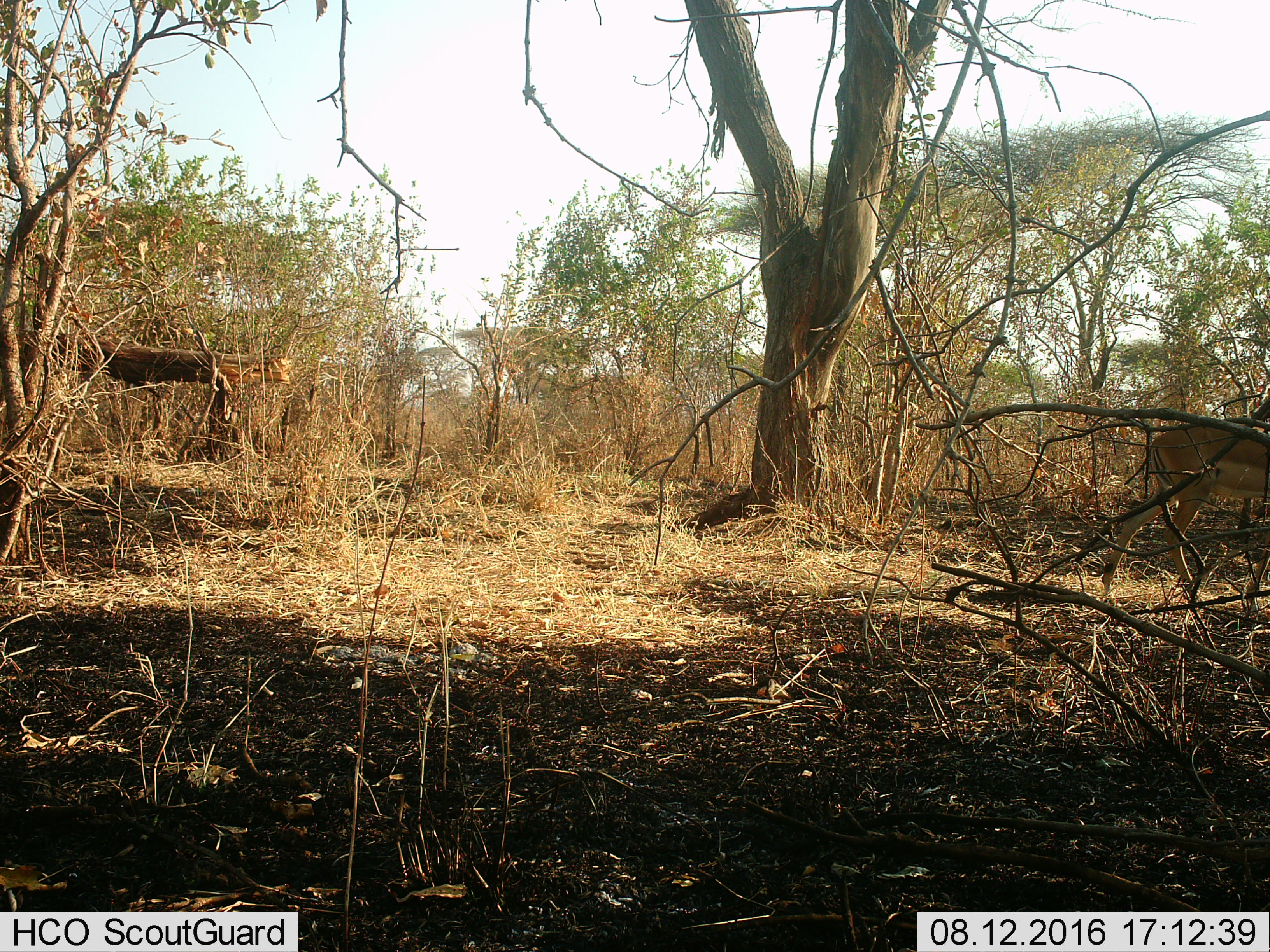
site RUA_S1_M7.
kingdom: Animalia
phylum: Chordata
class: Mammalia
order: Artiodactyla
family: Bovidae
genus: Aepyceros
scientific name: Aepyceros melampus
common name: impala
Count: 1.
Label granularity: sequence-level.